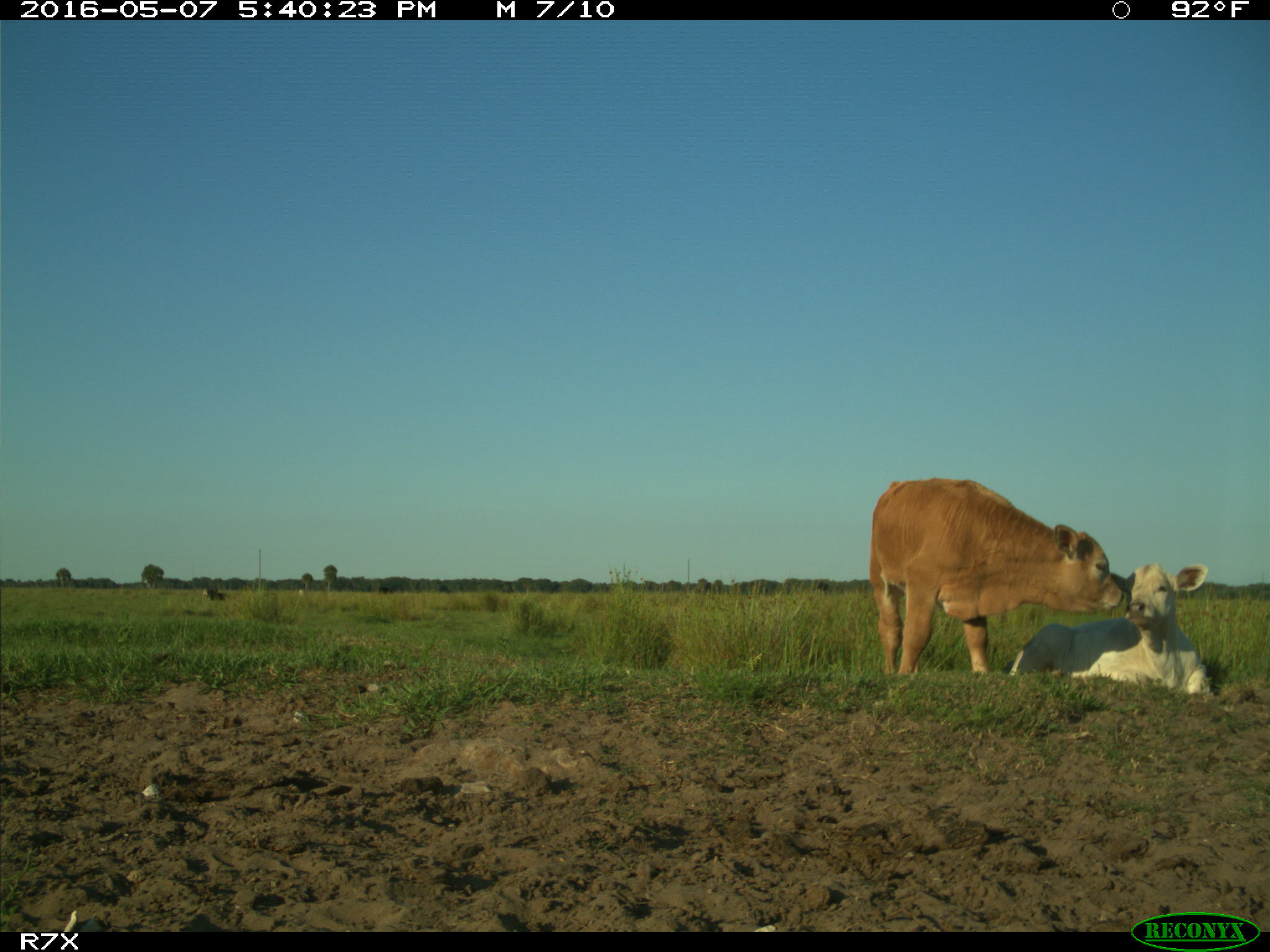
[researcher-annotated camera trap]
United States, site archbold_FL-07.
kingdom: Animalia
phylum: Chordata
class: Mammalia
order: Artiodactyla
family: Bovidae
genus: Bos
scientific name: Bos taurus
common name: domestic cow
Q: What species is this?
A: Bos taurus (domestic cow).